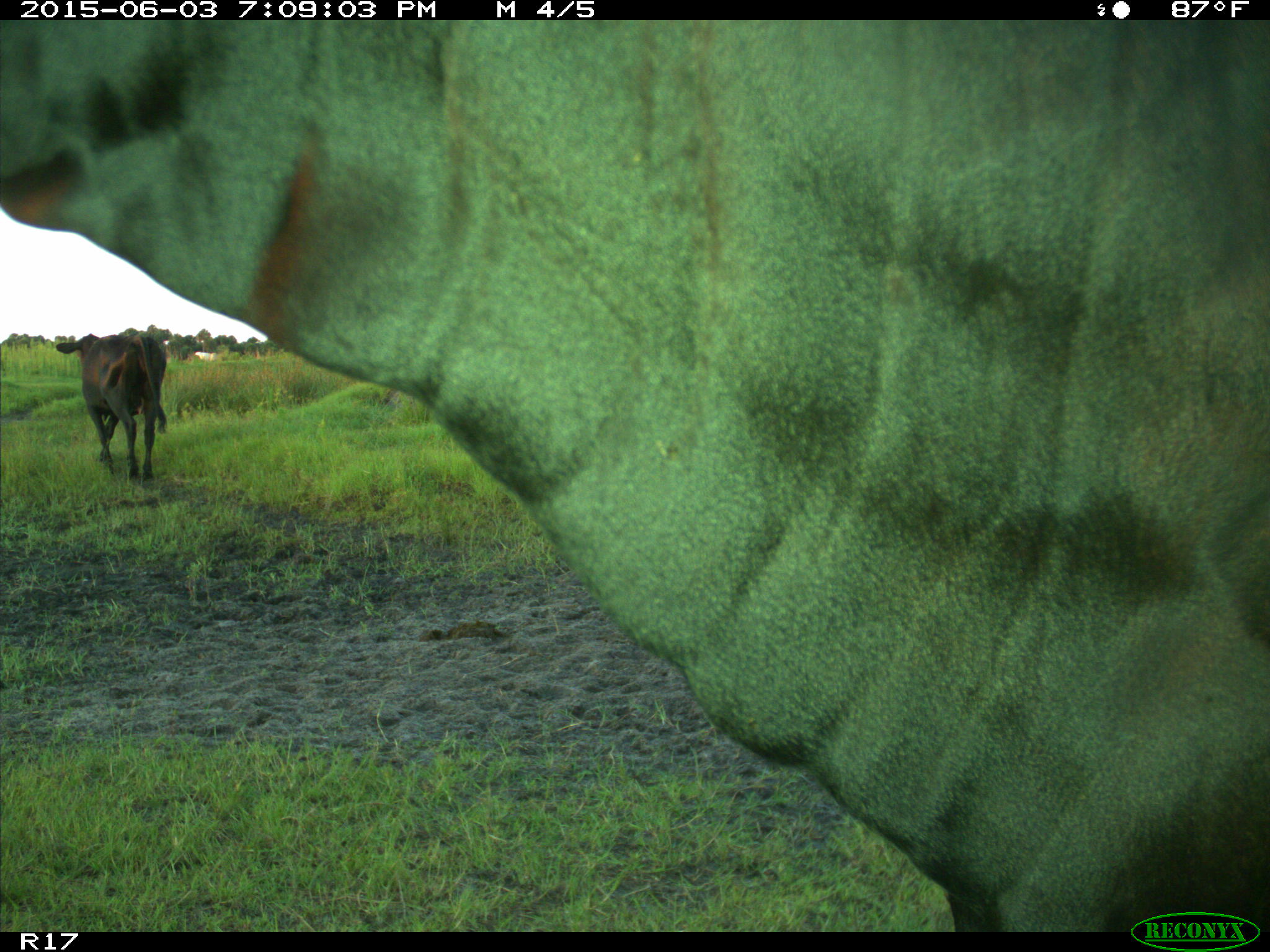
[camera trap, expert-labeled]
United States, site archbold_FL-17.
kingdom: Animalia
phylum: Chordata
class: Mammalia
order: Artiodactyla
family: Bovidae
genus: Bos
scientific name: Bos taurus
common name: domestic cow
Bos taurus (domestic cow).